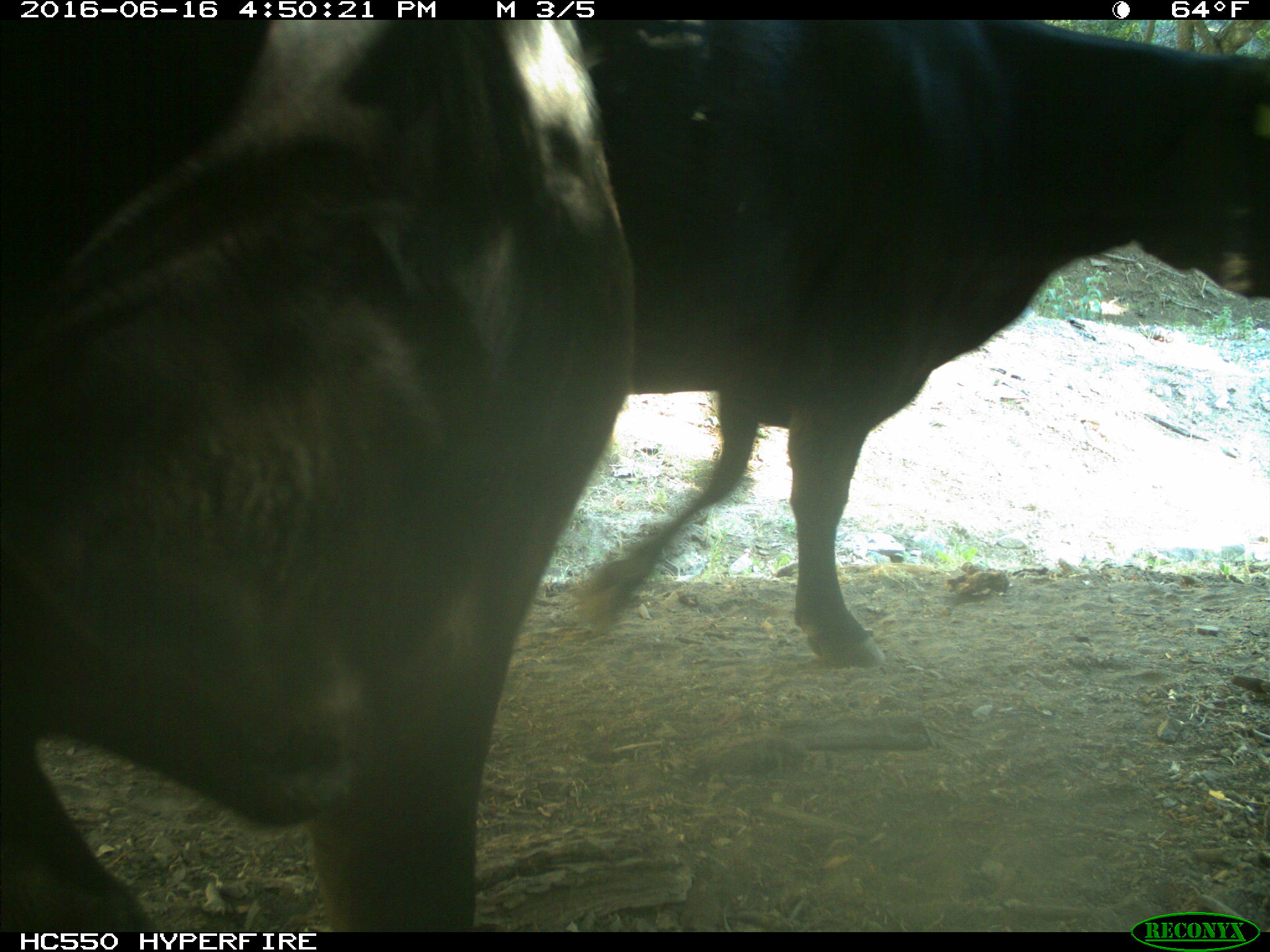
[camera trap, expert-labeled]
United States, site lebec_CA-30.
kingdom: Animalia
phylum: Chordata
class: Mammalia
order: Artiodactyla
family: Bovidae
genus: Bos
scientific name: Bos taurus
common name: domestic cow